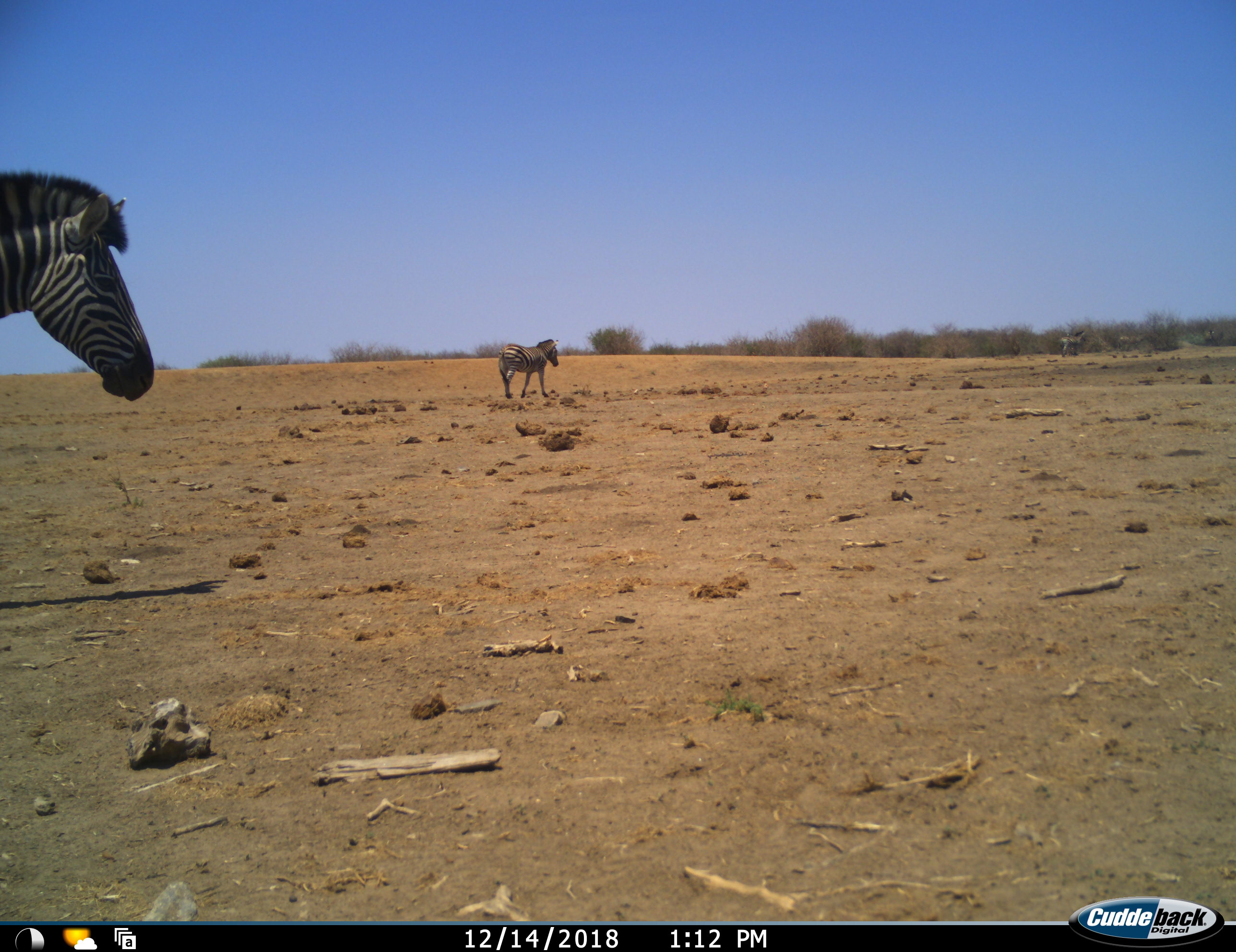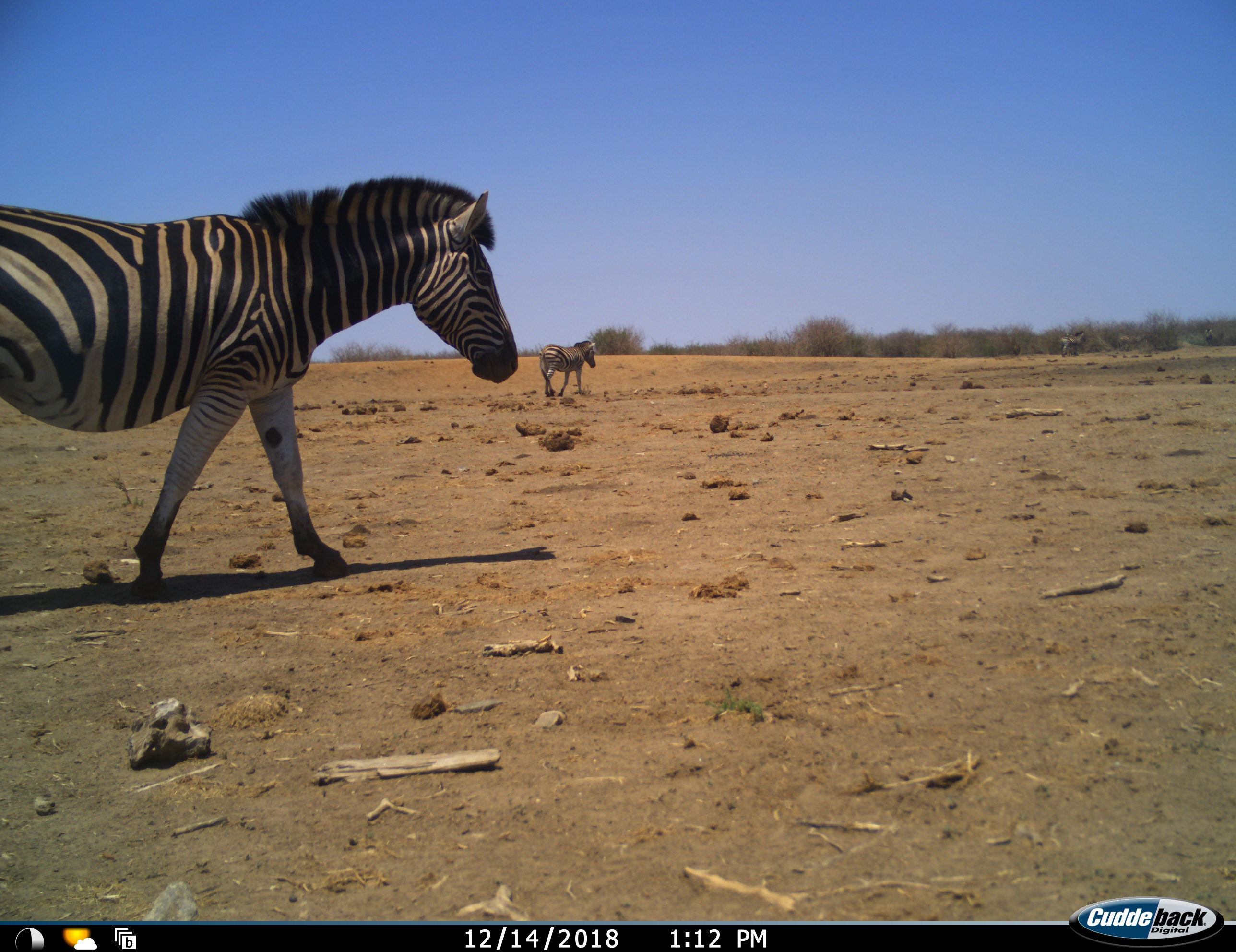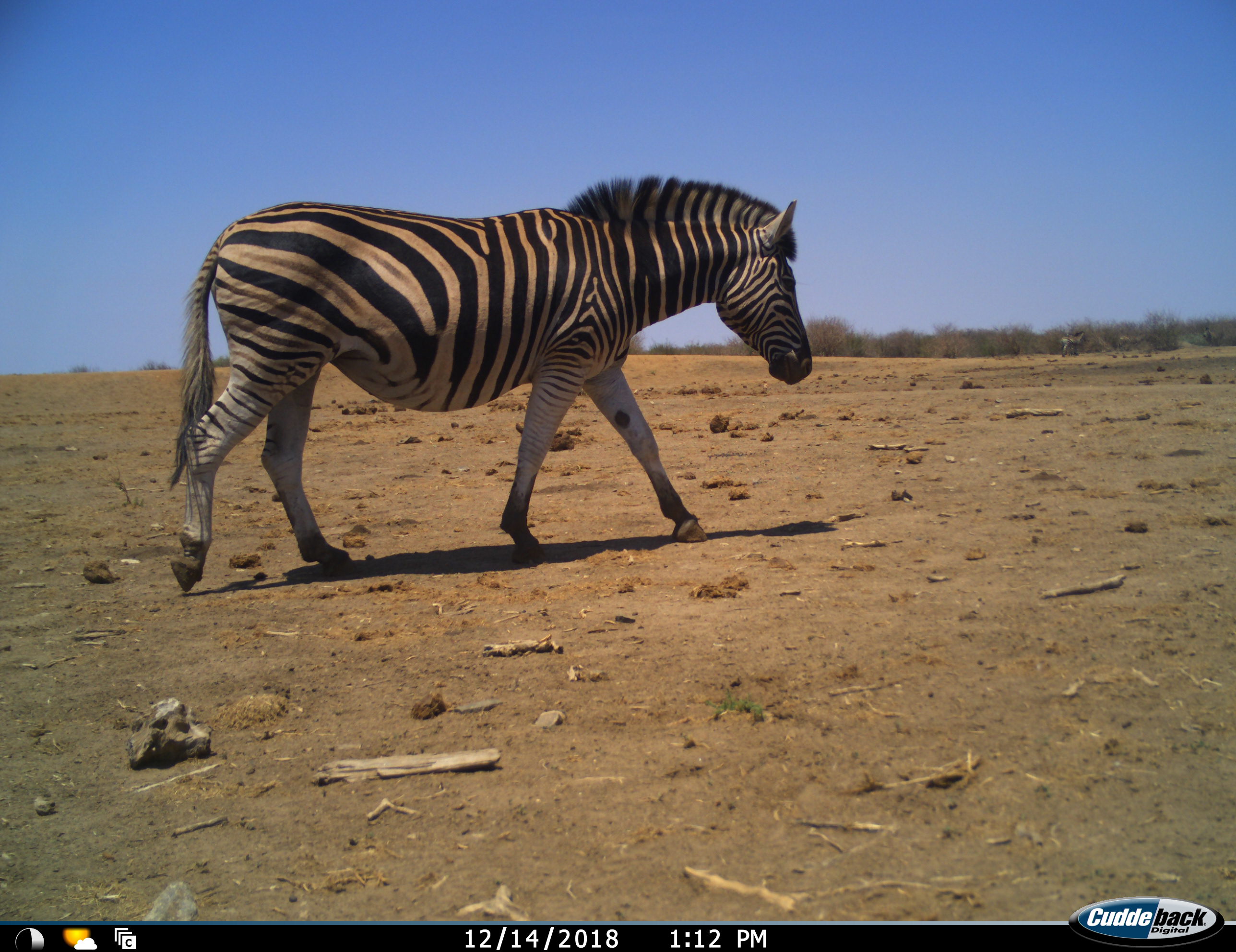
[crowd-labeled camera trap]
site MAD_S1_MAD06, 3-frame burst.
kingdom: Animalia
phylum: Chordata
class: Mammalia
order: Perissodactyla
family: Equidae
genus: Equus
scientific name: Equus quagga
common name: plains zebra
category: zebraplains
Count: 3.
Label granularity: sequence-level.